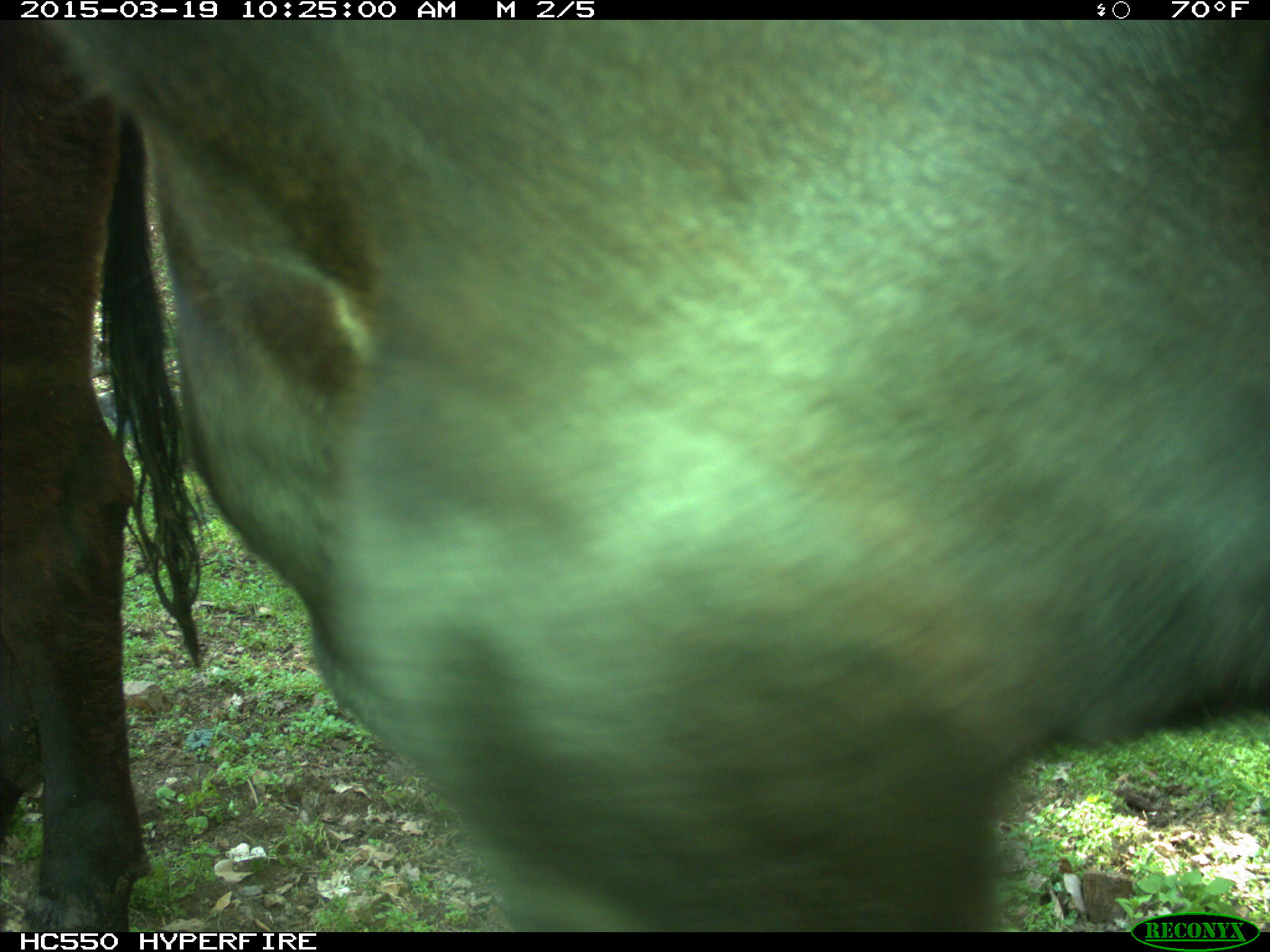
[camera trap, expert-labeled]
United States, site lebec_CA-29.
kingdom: Animalia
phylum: Chordata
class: Mammalia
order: Artiodactyla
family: Bovidae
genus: Bos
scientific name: Bos taurus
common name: domestic cow